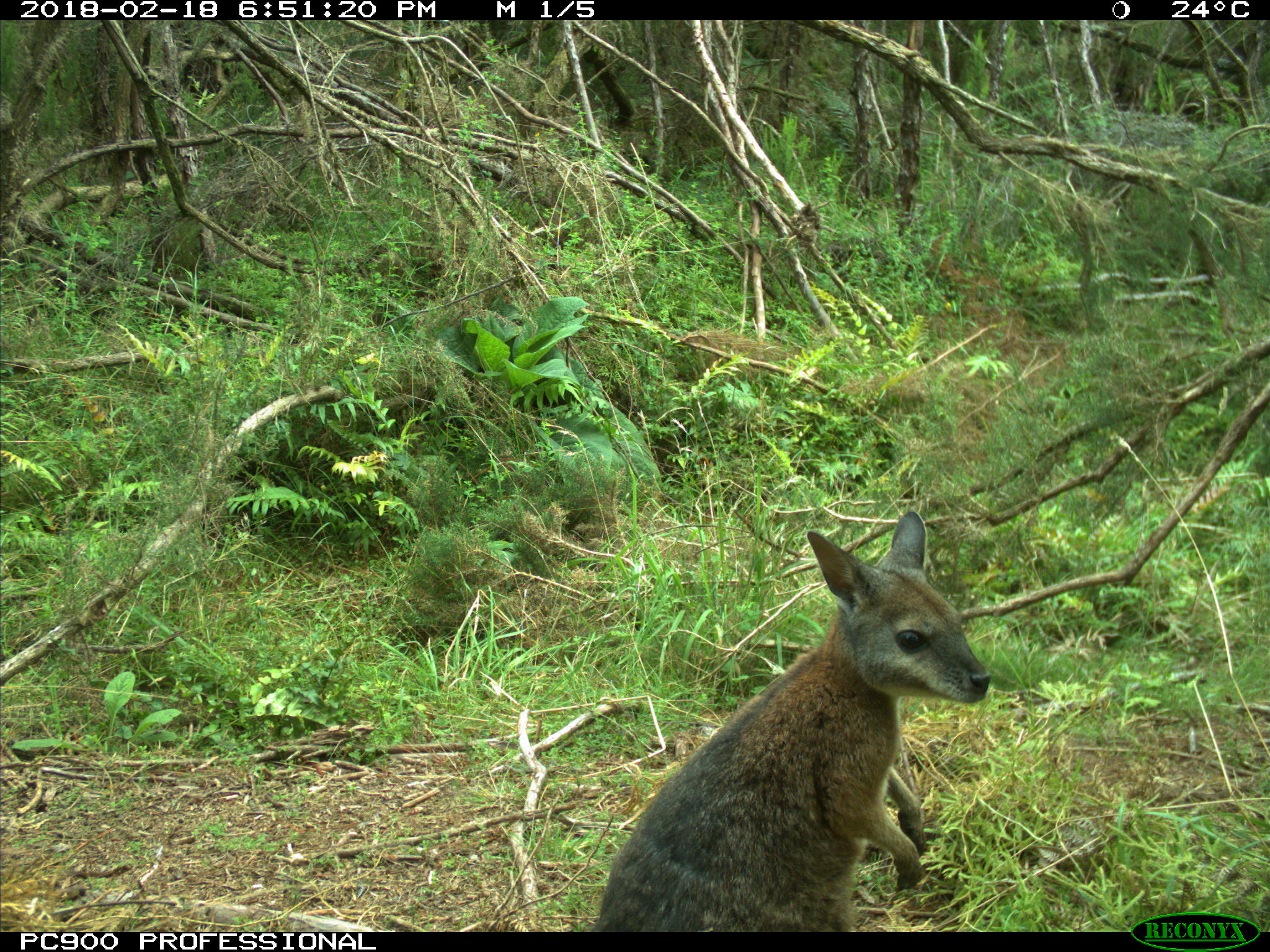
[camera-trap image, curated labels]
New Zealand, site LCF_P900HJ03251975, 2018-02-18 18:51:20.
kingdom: Animalia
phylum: Chordata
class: Mammalia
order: Diprotodontia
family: Macropodidae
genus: Notamacropus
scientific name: Notamacropus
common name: wallaby